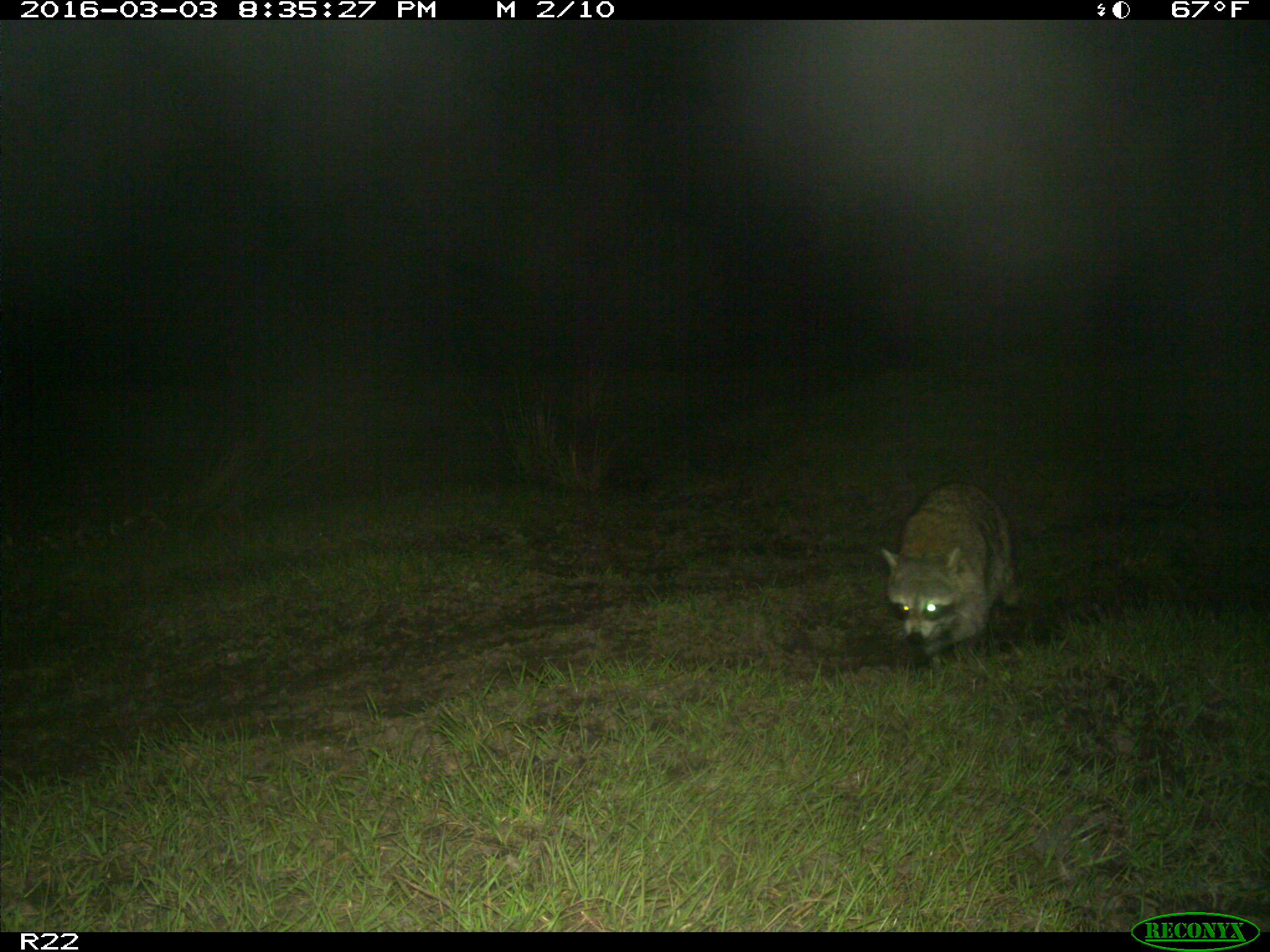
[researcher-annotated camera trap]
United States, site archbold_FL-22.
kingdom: Animalia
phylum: Chordata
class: Mammalia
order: Carnivora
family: Procyonidae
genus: Procyon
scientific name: Procyon lotor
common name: common raccoon